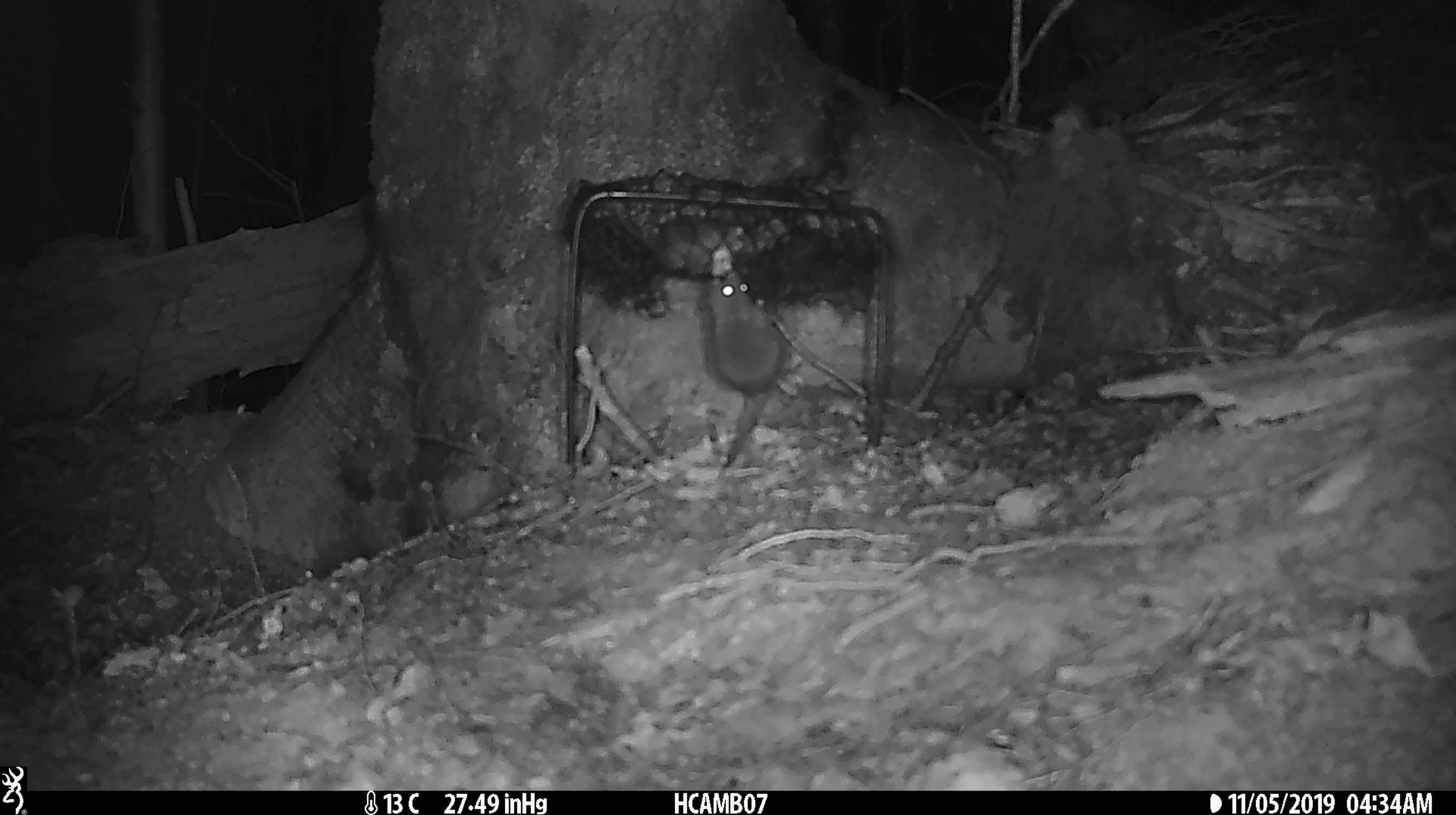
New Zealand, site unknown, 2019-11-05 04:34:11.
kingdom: Animalia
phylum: Chordata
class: Mammalia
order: Rodentia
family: Muridae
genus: Mus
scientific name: Mus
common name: mouse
Mouse (Mus).